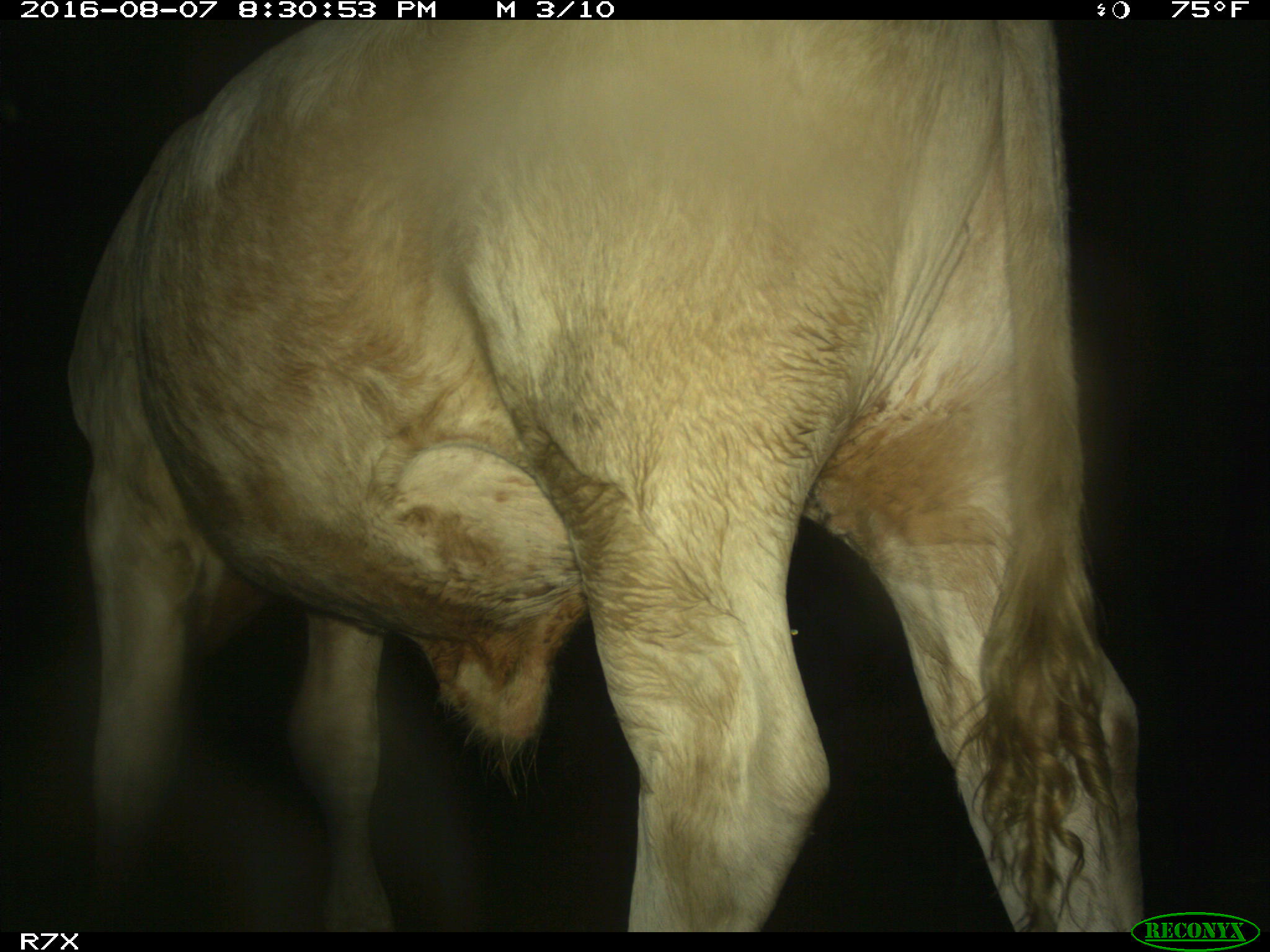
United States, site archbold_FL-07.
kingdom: Animalia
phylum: Chordata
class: Mammalia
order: Artiodactyla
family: Bovidae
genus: Bos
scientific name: Bos taurus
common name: domestic cow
Bos taurus (domestic cow).